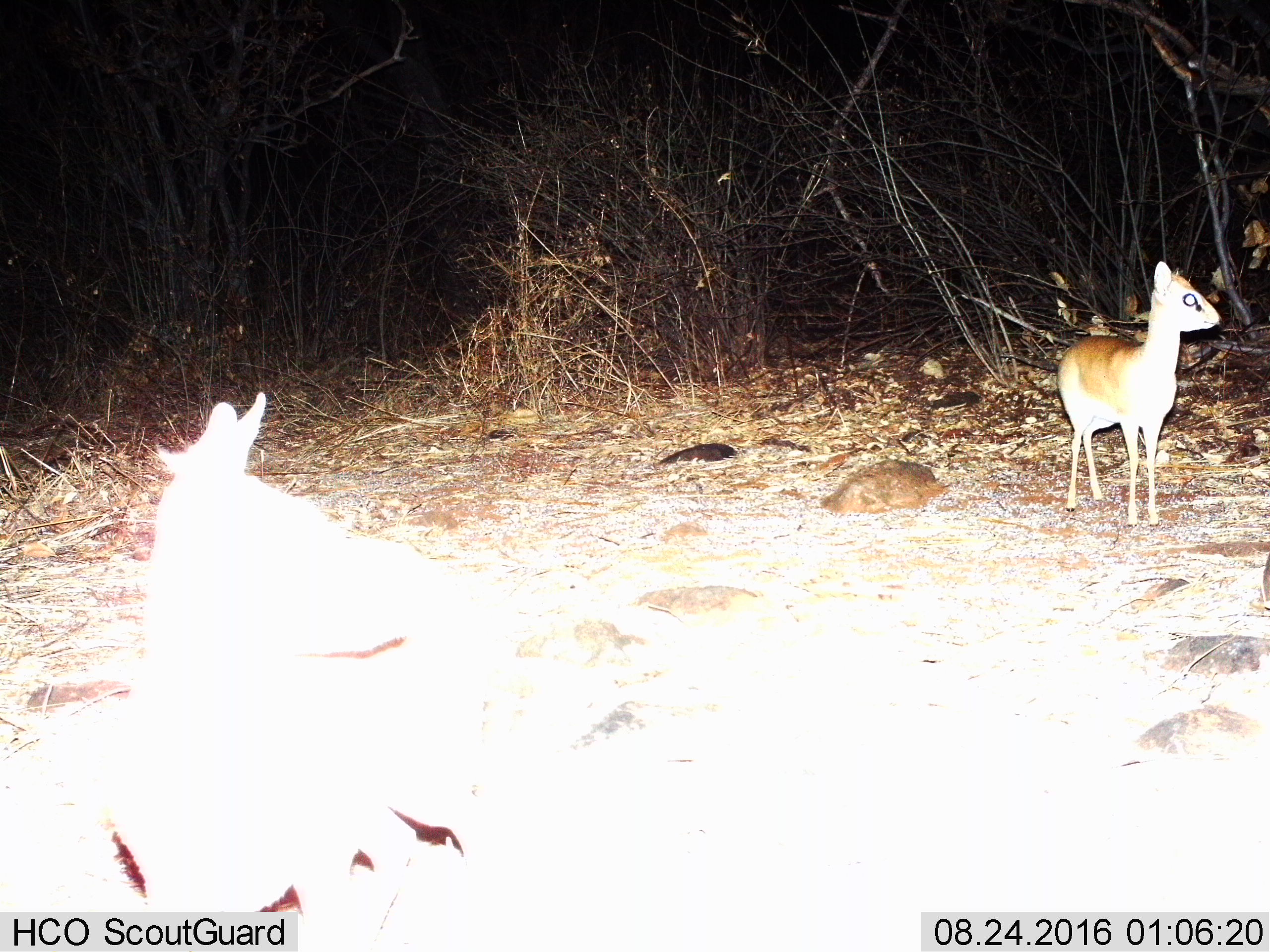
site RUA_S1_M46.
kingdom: Animalia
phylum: Chordata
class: Mammalia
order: Artiodactyla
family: Bovidae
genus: Madoqua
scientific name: Madoqua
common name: dik-dik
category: dikdik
Dikdik (dik-dik) (Madoqua), count 2. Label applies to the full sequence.